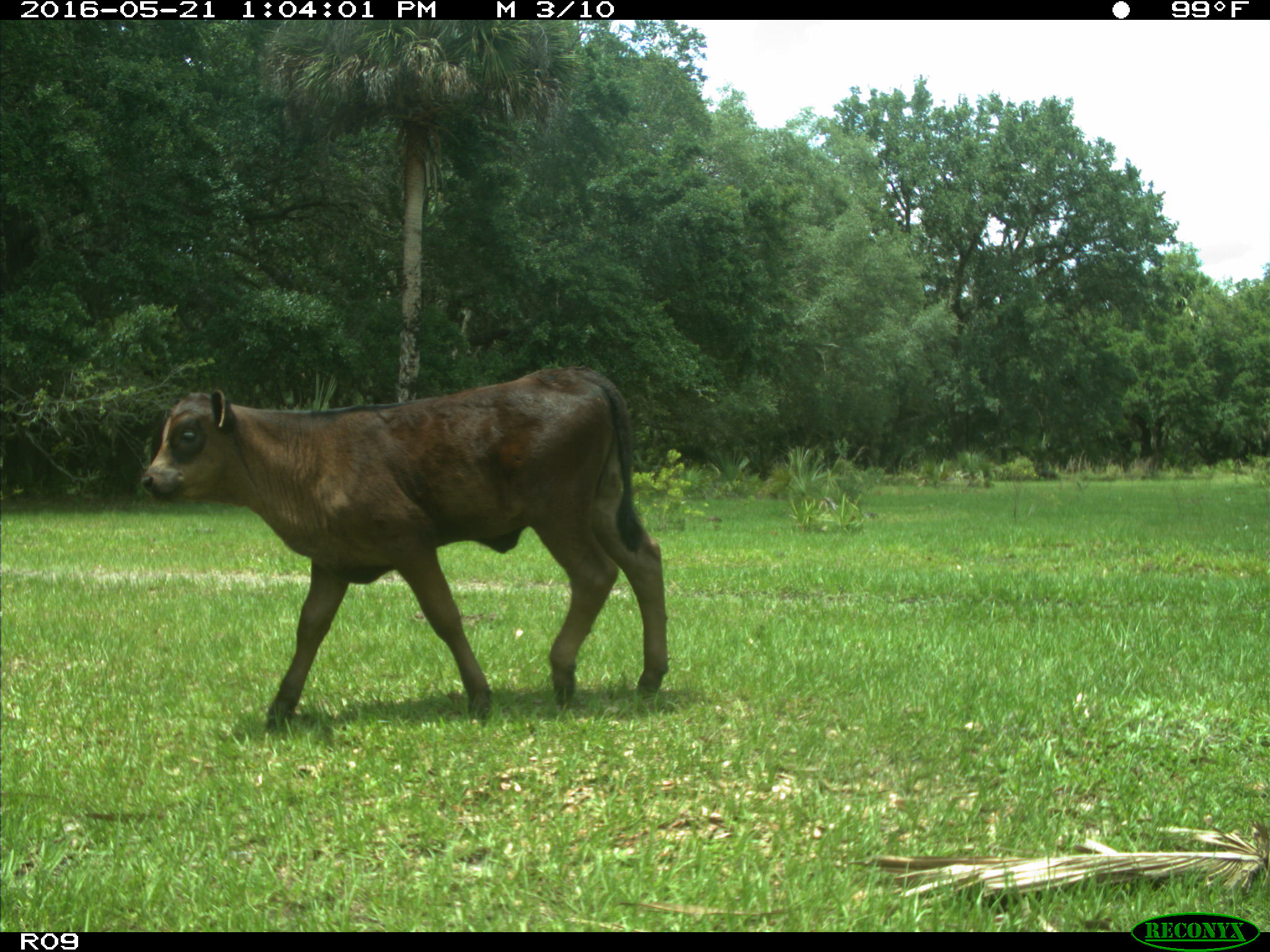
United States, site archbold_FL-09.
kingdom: Animalia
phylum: Chordata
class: Mammalia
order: Artiodactyla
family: Bovidae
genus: Bos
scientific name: Bos taurus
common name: domestic cow